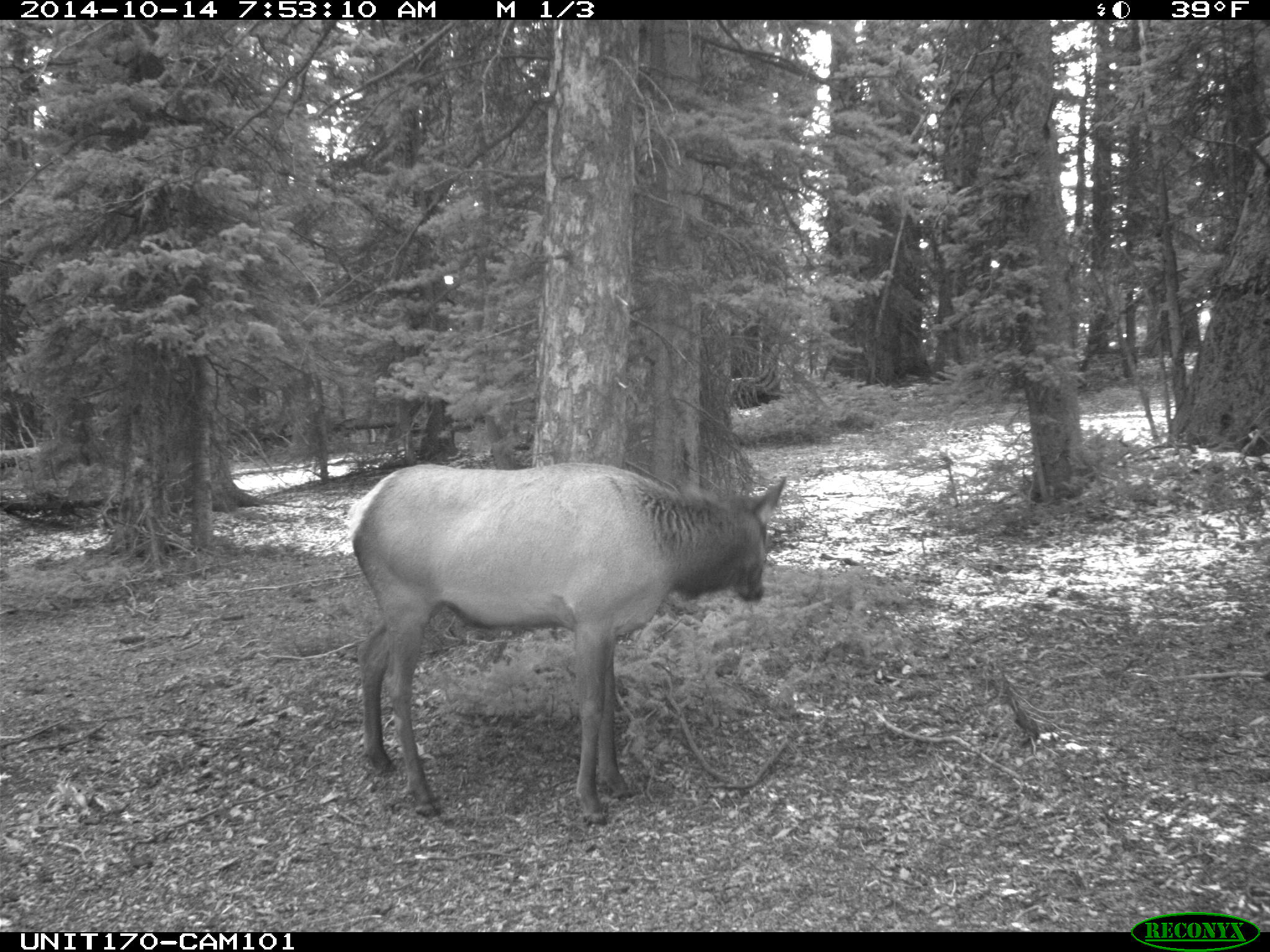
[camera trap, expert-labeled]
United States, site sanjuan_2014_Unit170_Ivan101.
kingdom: Animalia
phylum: Chordata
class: Mammalia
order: Artiodactyla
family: Cervidae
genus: Cervus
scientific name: Cervus elaphus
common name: red deer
Cervus elaphus (red deer).